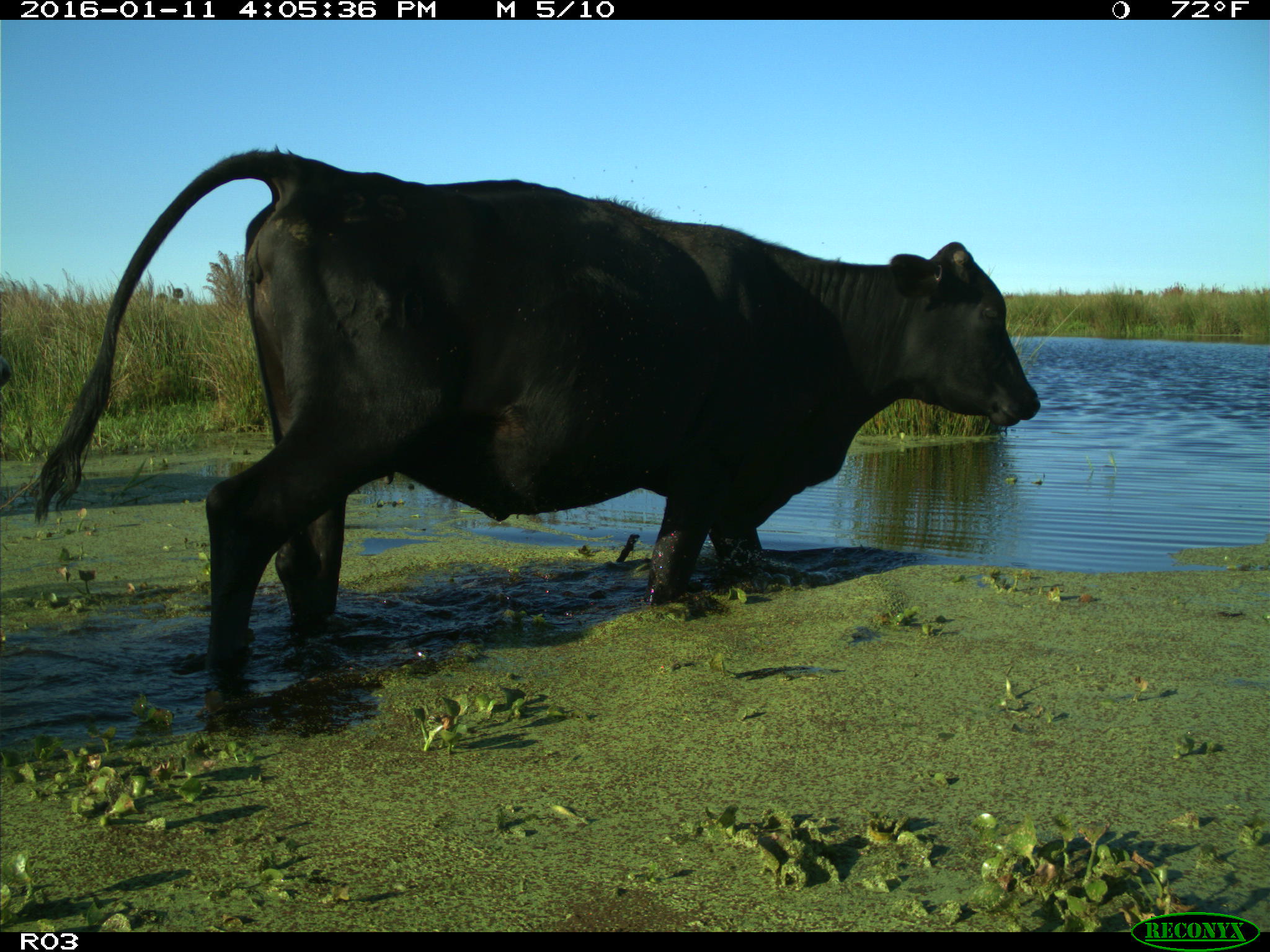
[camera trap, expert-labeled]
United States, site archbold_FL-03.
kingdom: Animalia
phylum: Chordata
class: Mammalia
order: Artiodactyla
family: Bovidae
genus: Bos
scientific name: Bos taurus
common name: domestic cow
Bos taurus (domestic cow).